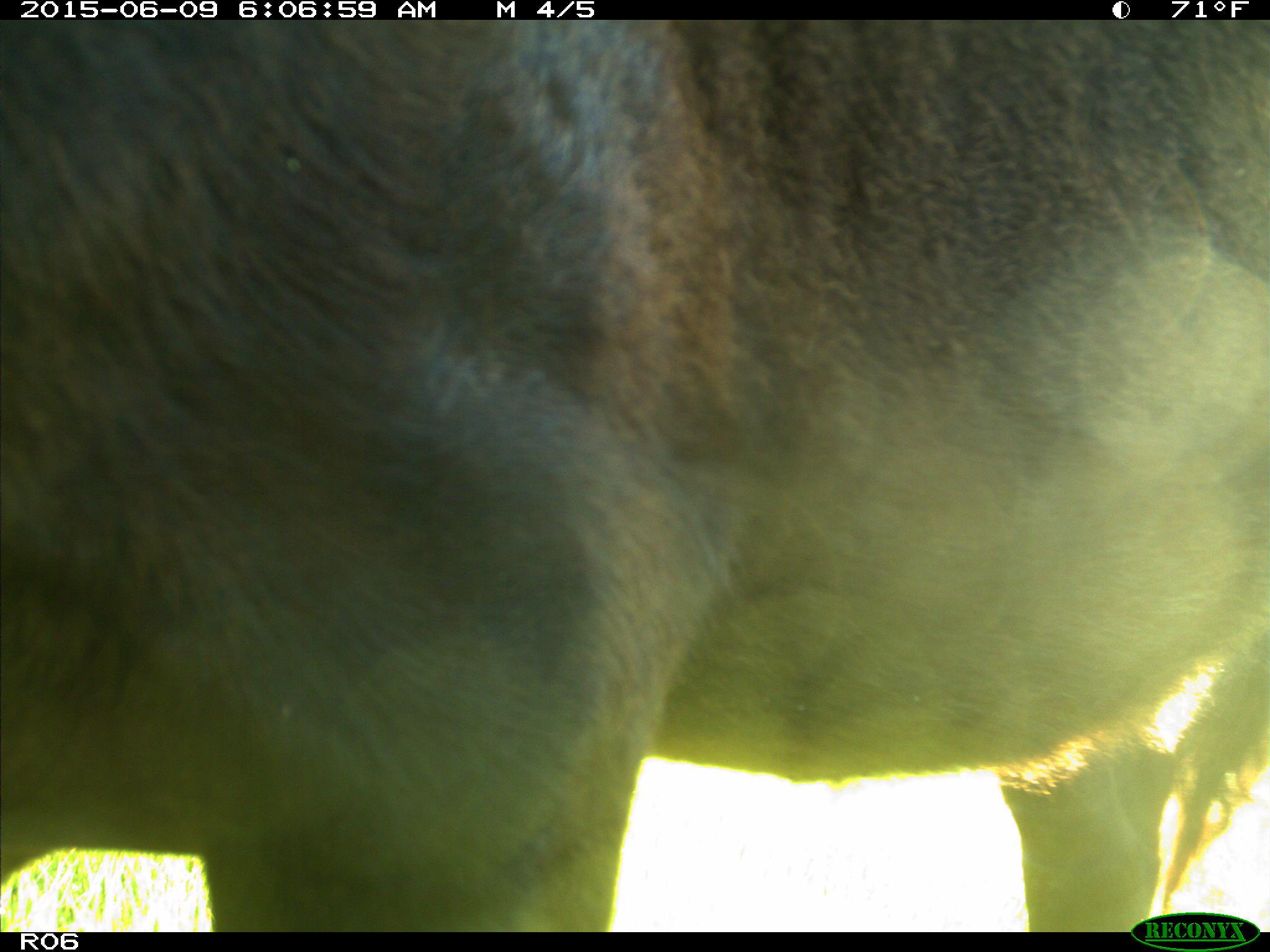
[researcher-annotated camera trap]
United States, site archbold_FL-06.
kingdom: Animalia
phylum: Chordata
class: Mammalia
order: Artiodactyla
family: Bovidae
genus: Bos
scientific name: Bos taurus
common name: domestic cow